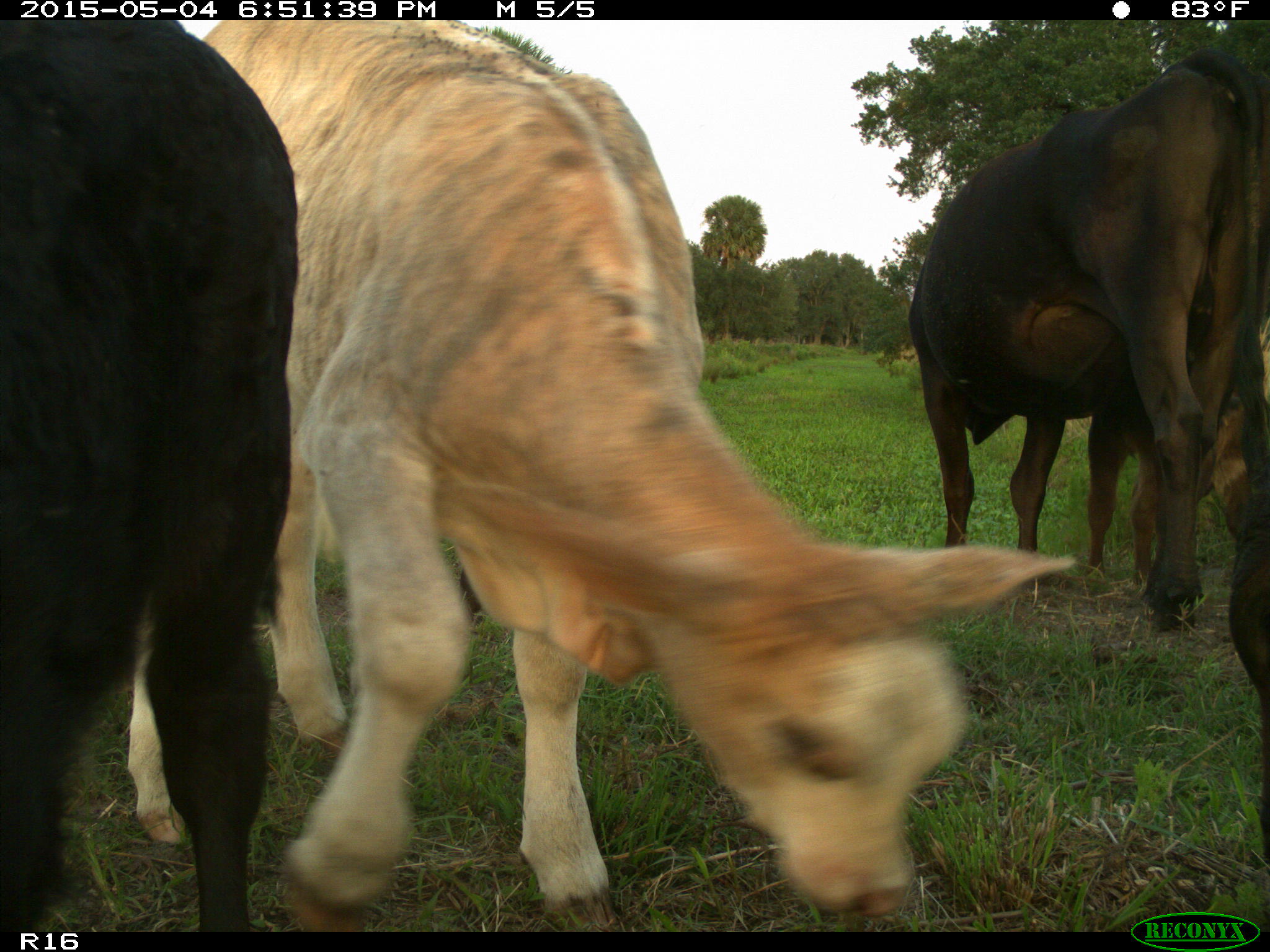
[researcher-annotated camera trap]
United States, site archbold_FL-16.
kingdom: Animalia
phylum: Chordata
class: Mammalia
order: Artiodactyla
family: Bovidae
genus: Bos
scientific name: Bos taurus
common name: domestic cow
Bos taurus (domestic cow).